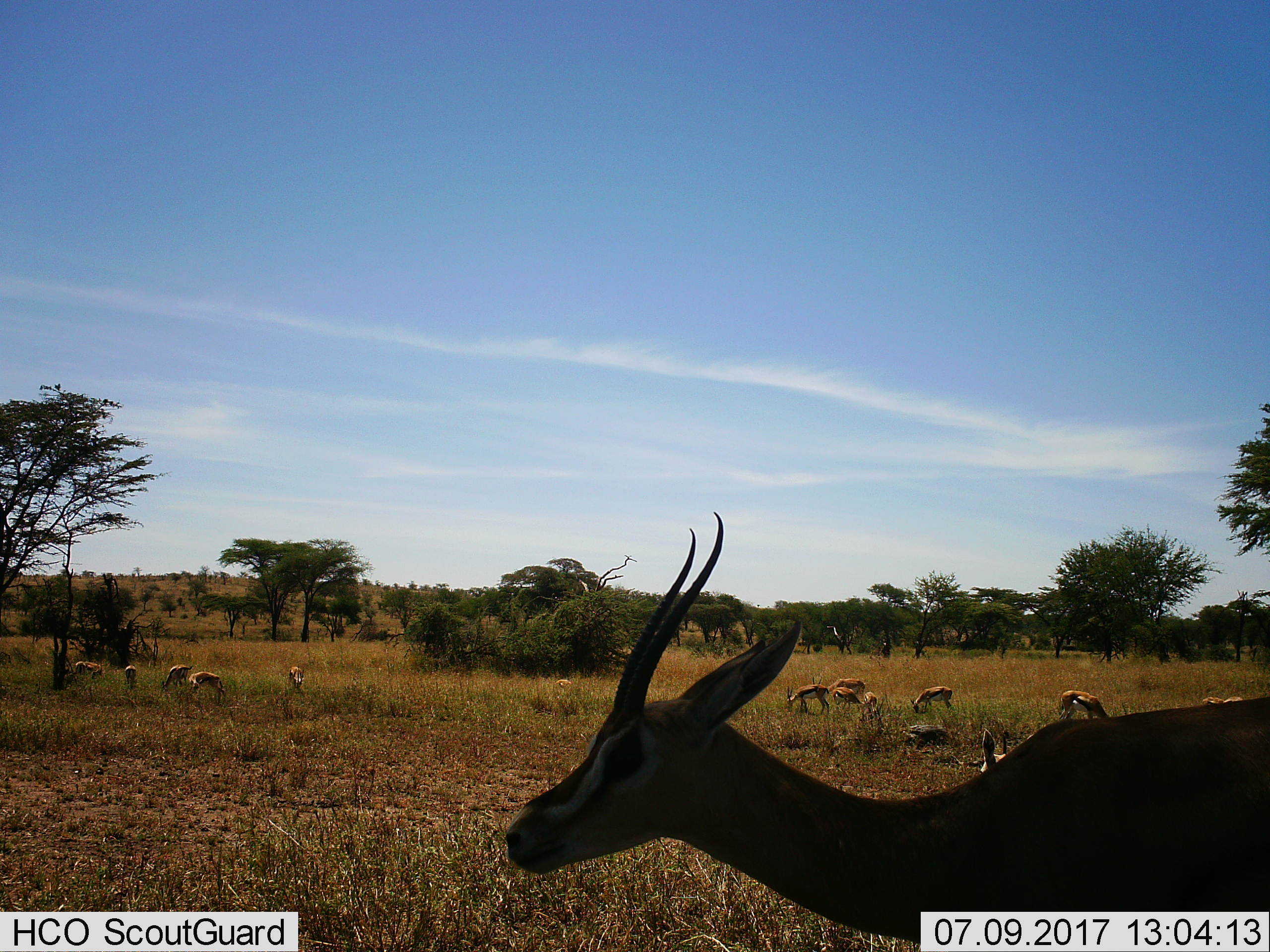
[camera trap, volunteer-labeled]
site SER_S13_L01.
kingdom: Animalia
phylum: Chordata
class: Mammalia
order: Artiodactyla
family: Bovidae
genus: Eudorcas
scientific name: Eudorcas thomsonii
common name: thomson's gazelle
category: gazellethomsons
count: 11-50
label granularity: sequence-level